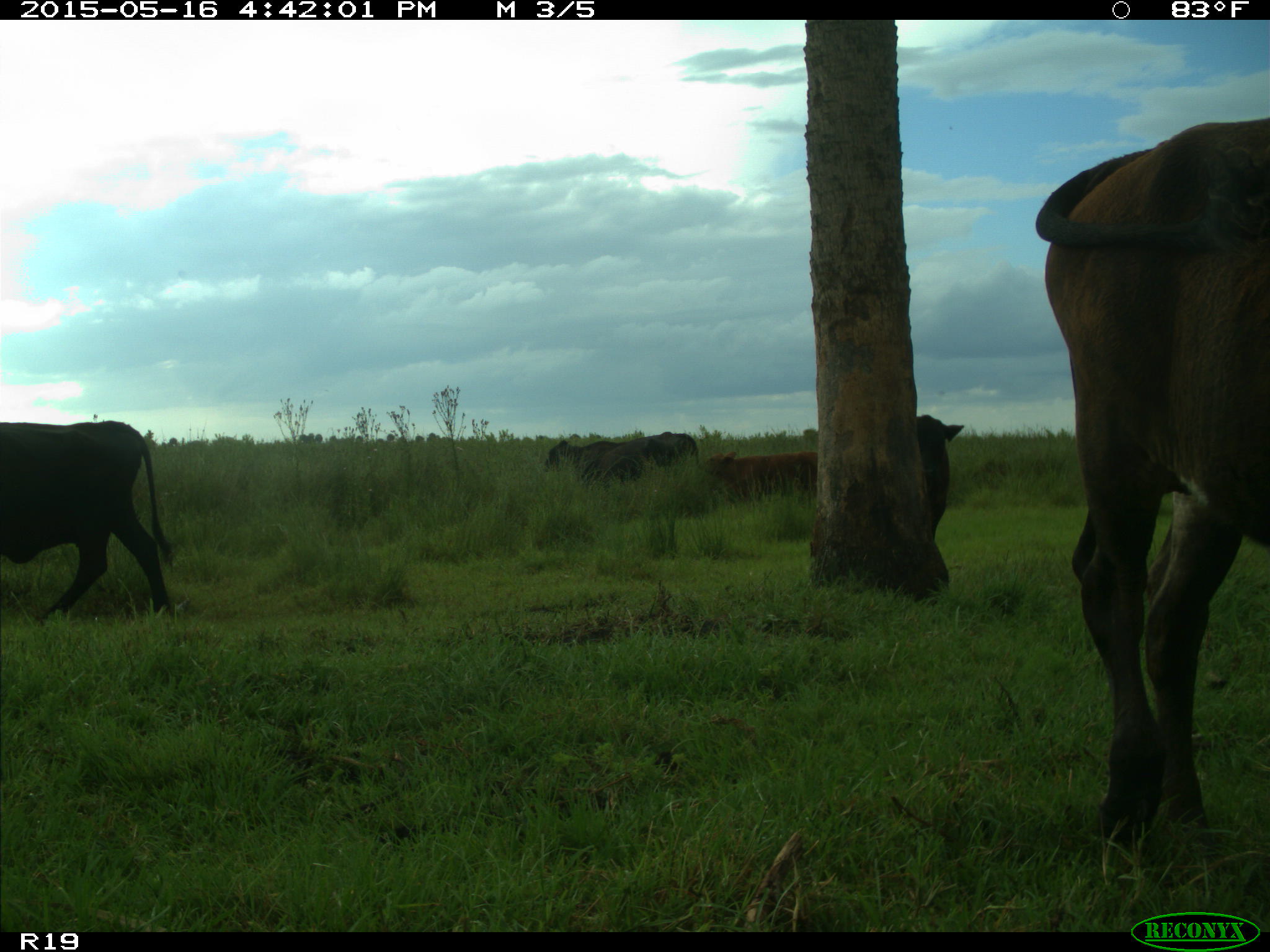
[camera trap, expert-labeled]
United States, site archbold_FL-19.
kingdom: Animalia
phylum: Chordata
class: Mammalia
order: Artiodactyla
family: Bovidae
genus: Bos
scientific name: Bos taurus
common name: domestic cow